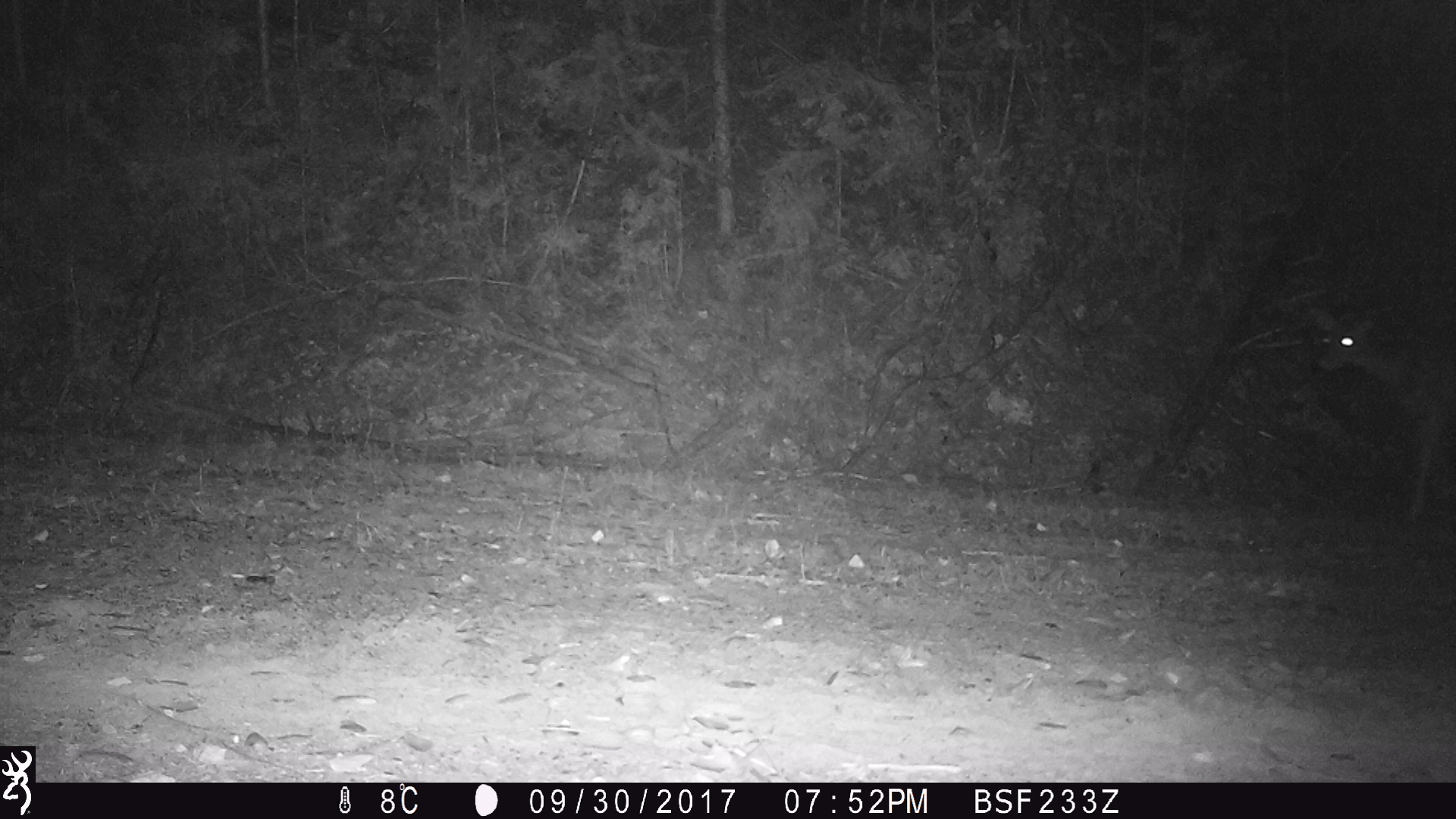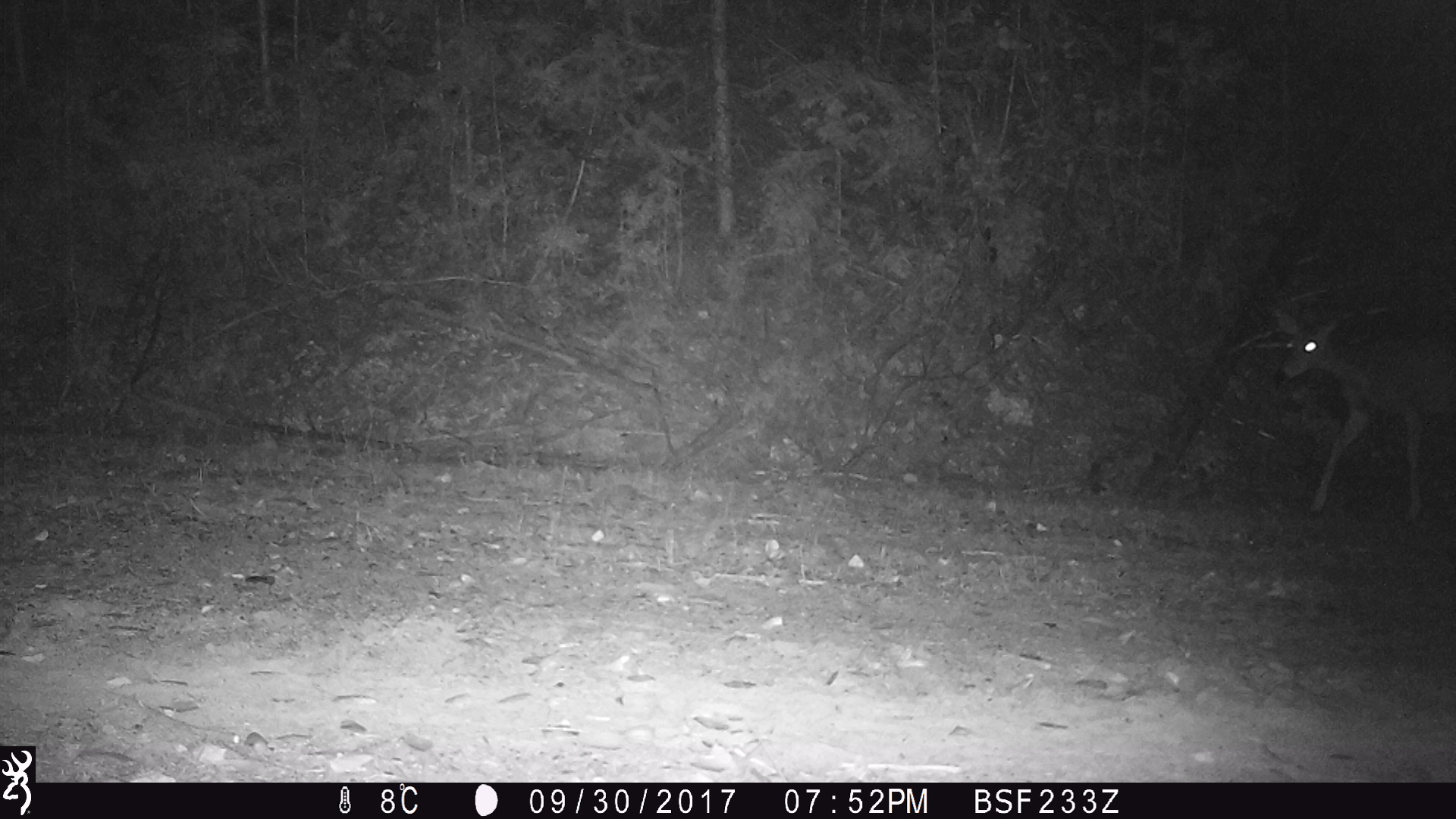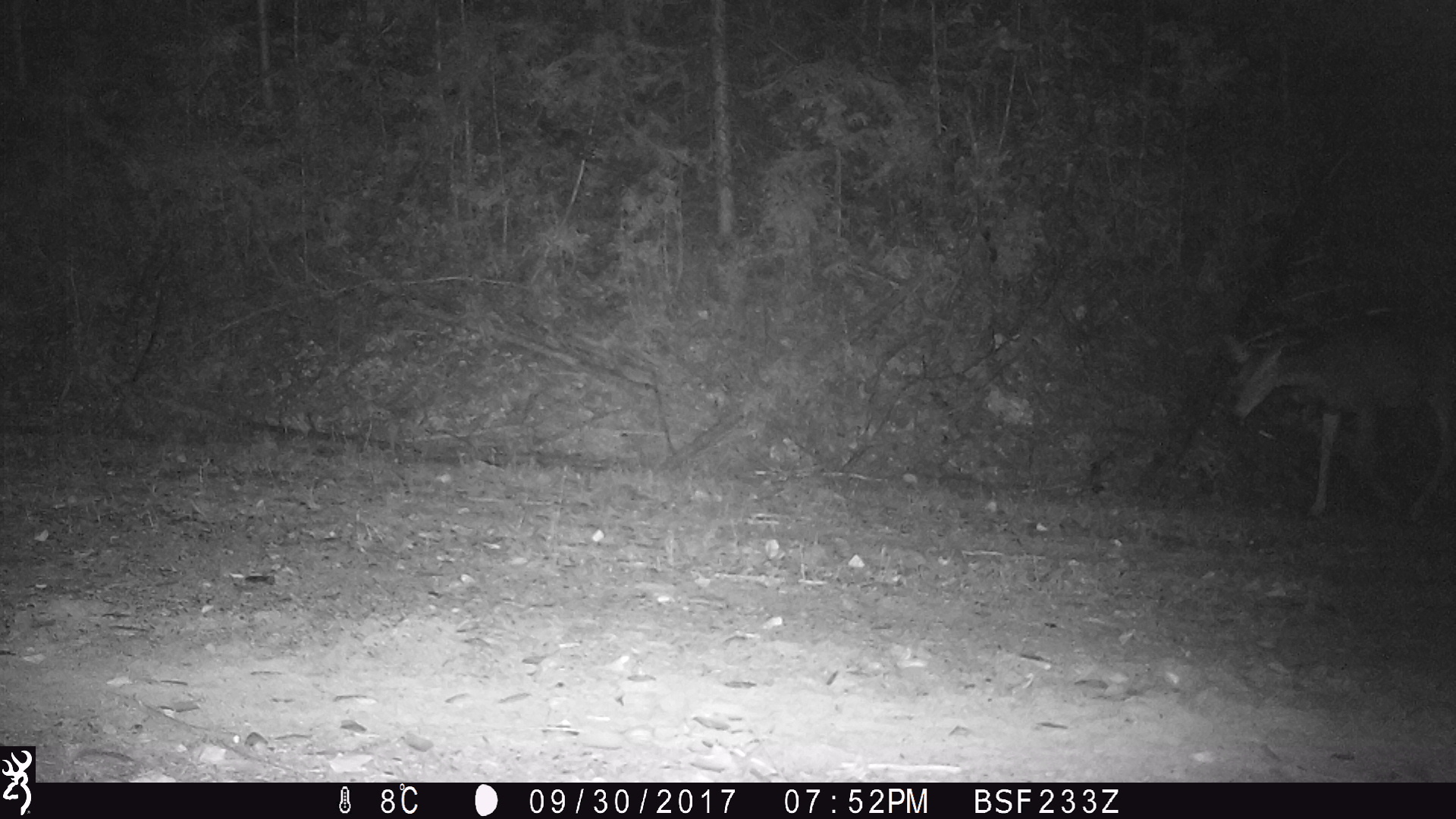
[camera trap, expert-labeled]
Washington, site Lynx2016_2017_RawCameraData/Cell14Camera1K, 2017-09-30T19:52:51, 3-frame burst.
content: unidentified animal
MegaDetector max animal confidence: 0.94